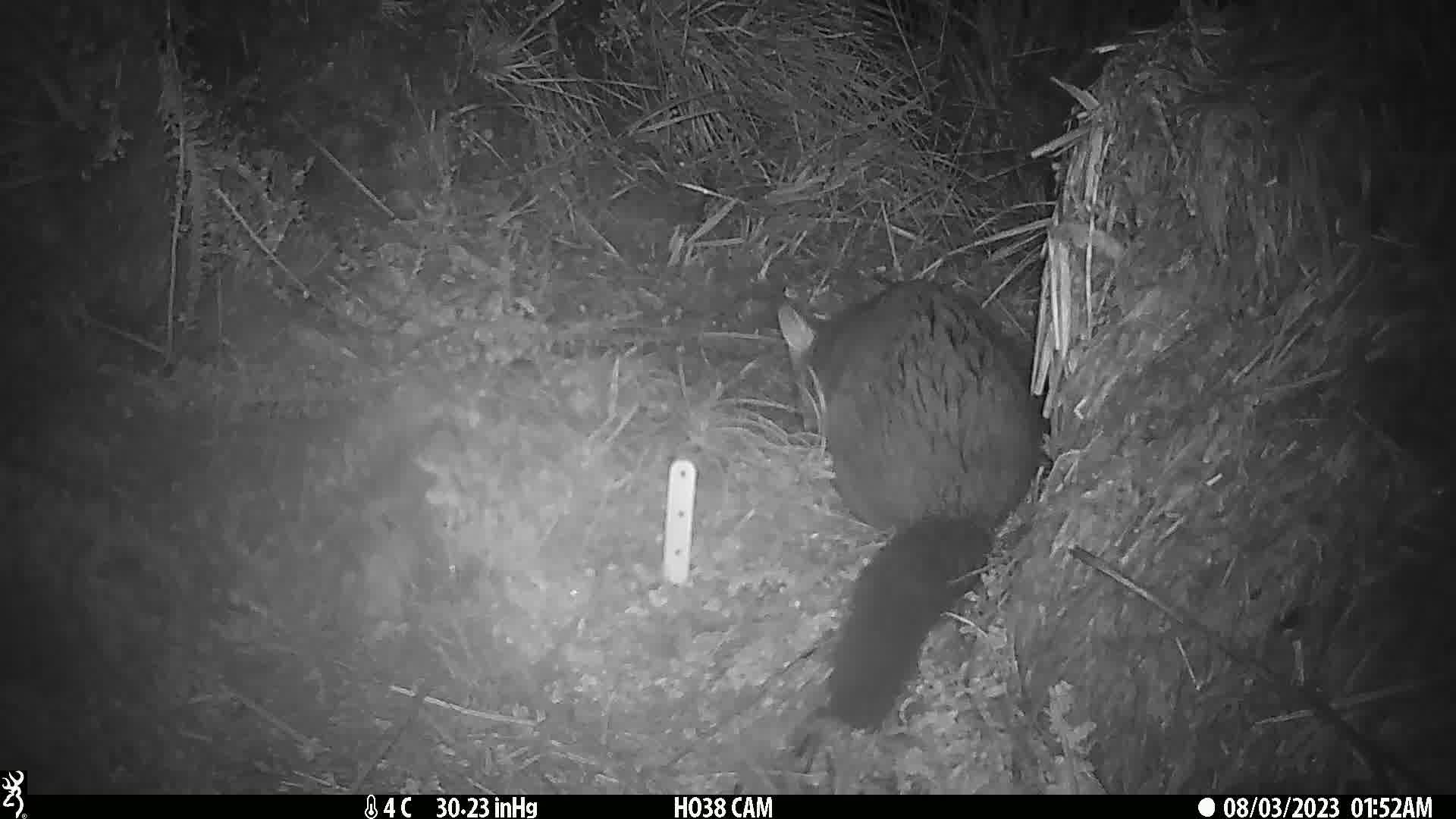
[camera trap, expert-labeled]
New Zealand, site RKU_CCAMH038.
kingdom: Animalia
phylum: Chordata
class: Mammalia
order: Diprotodontia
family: Phalangeridae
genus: Trichosurus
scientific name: Trichosurus vulpecula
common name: common brushtail possum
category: possum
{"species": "possum (common brushtail possum) (Trichosurus vulpecula)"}